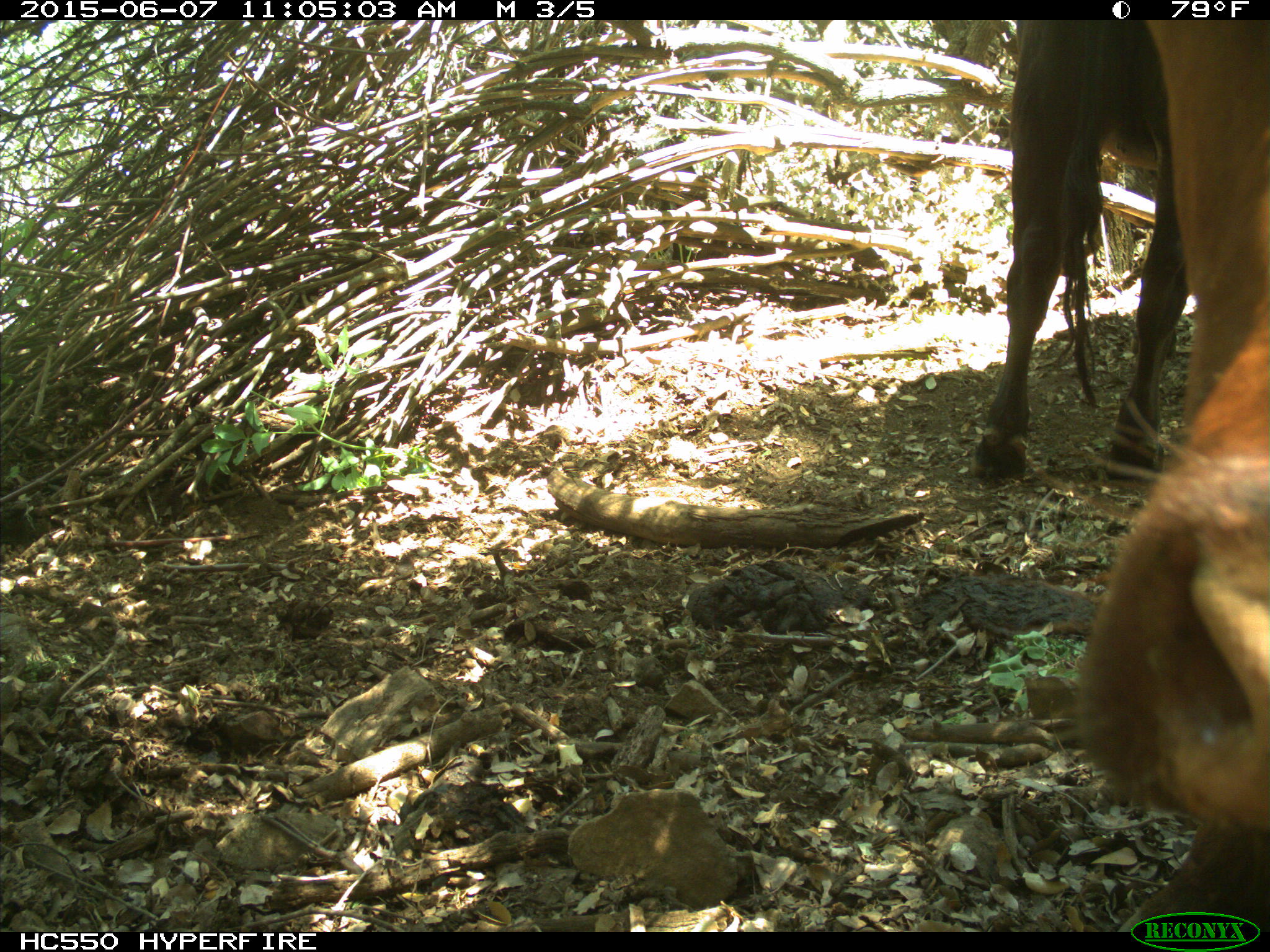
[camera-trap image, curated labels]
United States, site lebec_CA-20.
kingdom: Animalia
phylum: Chordata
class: Mammalia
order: Artiodactyla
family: Bovidae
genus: Bos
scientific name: Bos taurus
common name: domestic cow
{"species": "Bos taurus (domestic cow)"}